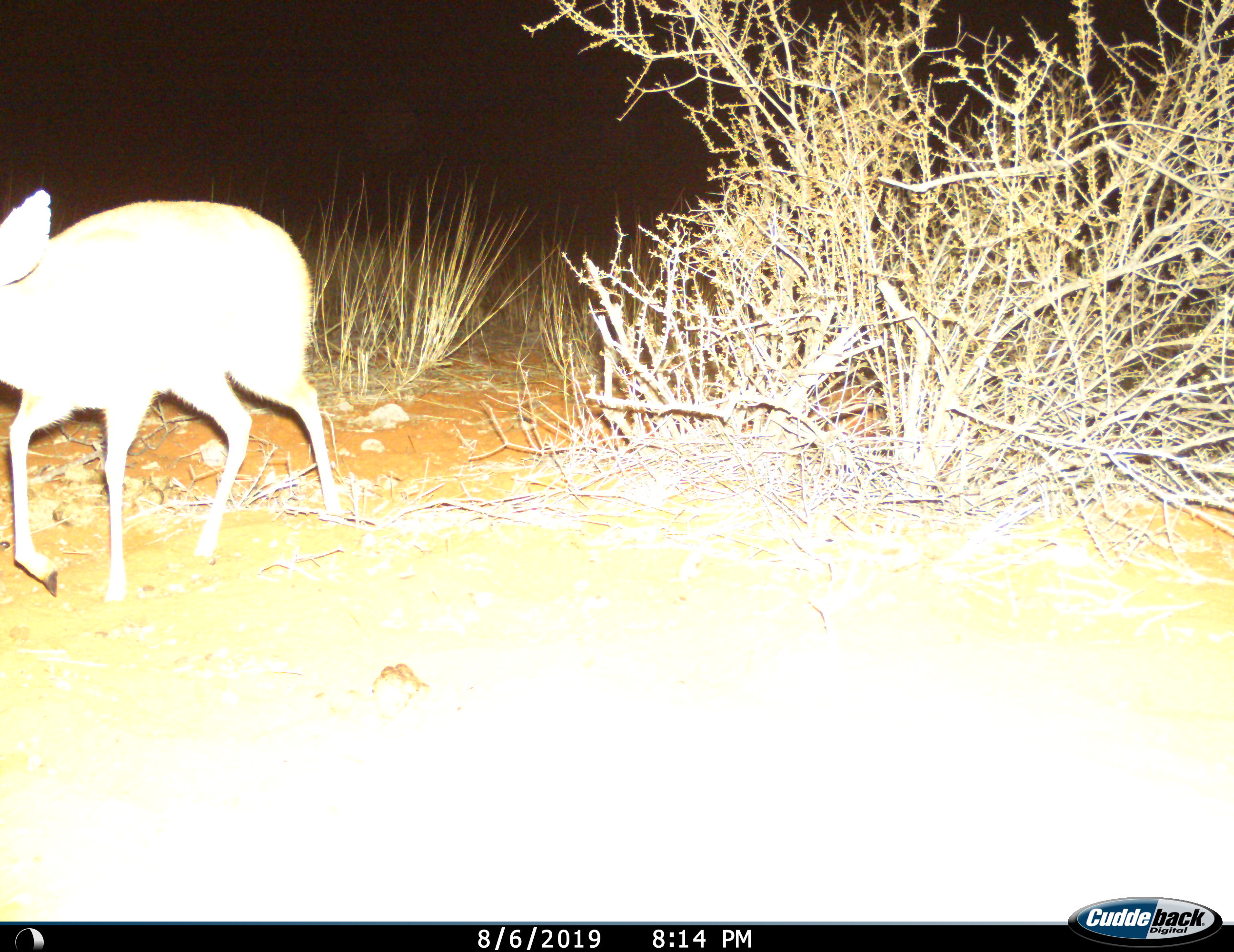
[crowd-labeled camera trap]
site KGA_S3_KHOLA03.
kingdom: Animalia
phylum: Chordata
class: Mammalia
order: Artiodactyla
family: Bovidae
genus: Raphicerus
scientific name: Raphicerus campestris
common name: steenbok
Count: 1.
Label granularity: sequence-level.